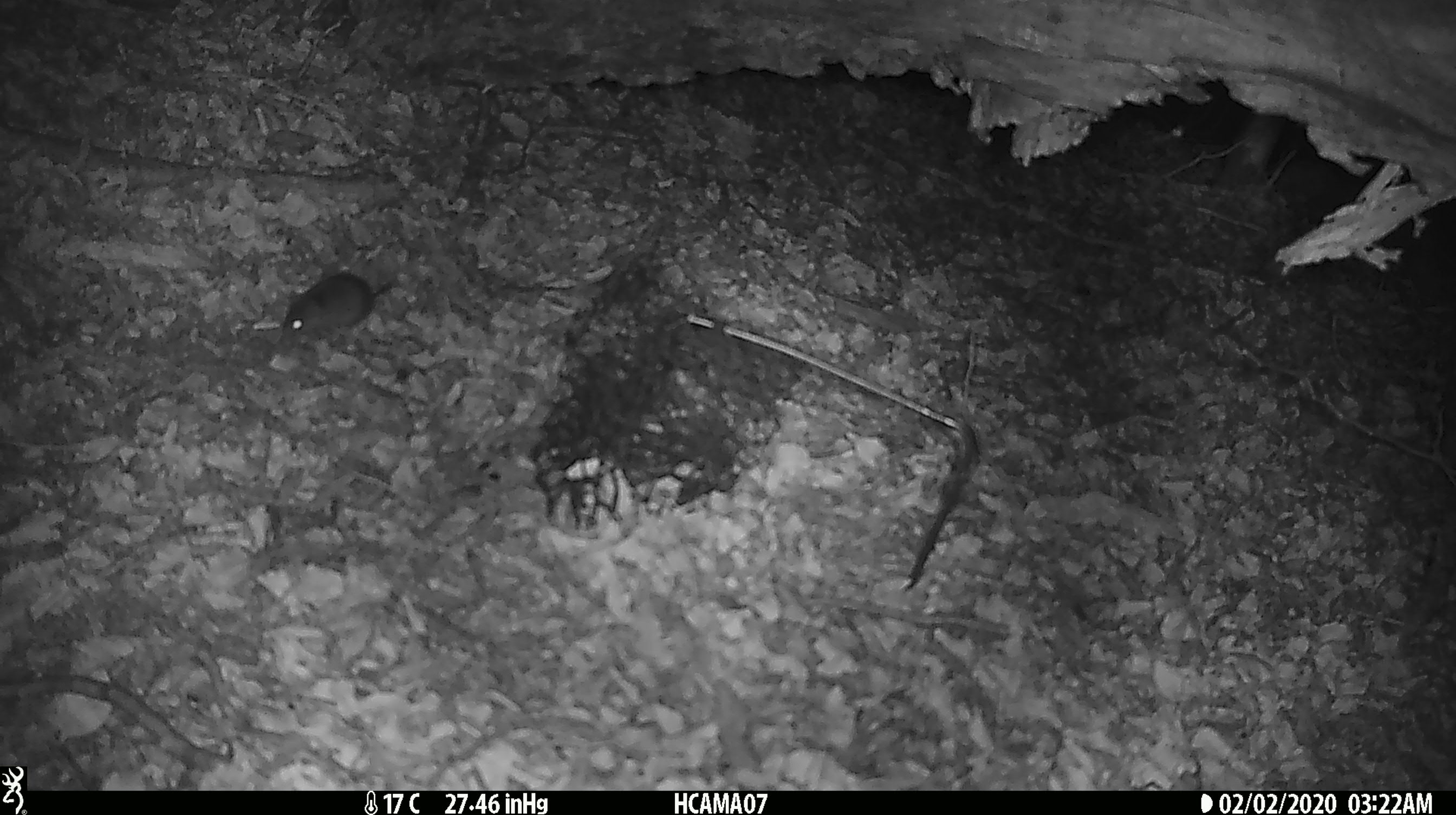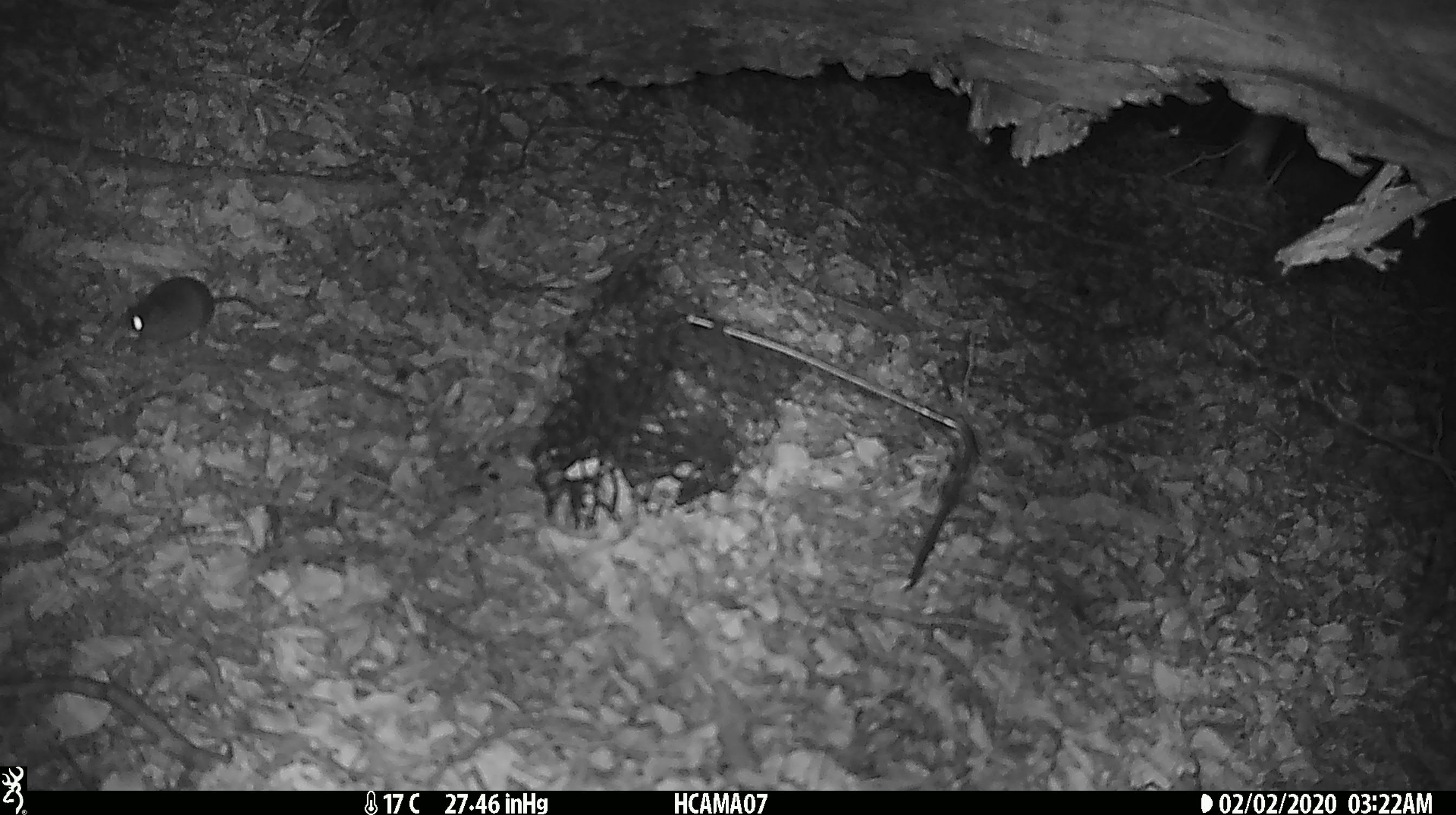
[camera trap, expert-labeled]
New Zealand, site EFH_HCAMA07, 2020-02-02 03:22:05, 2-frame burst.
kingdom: Animalia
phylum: Chordata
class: Mammalia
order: Rodentia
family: Muridae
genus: Mus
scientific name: Mus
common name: mouse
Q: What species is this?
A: Mouse (Mus).